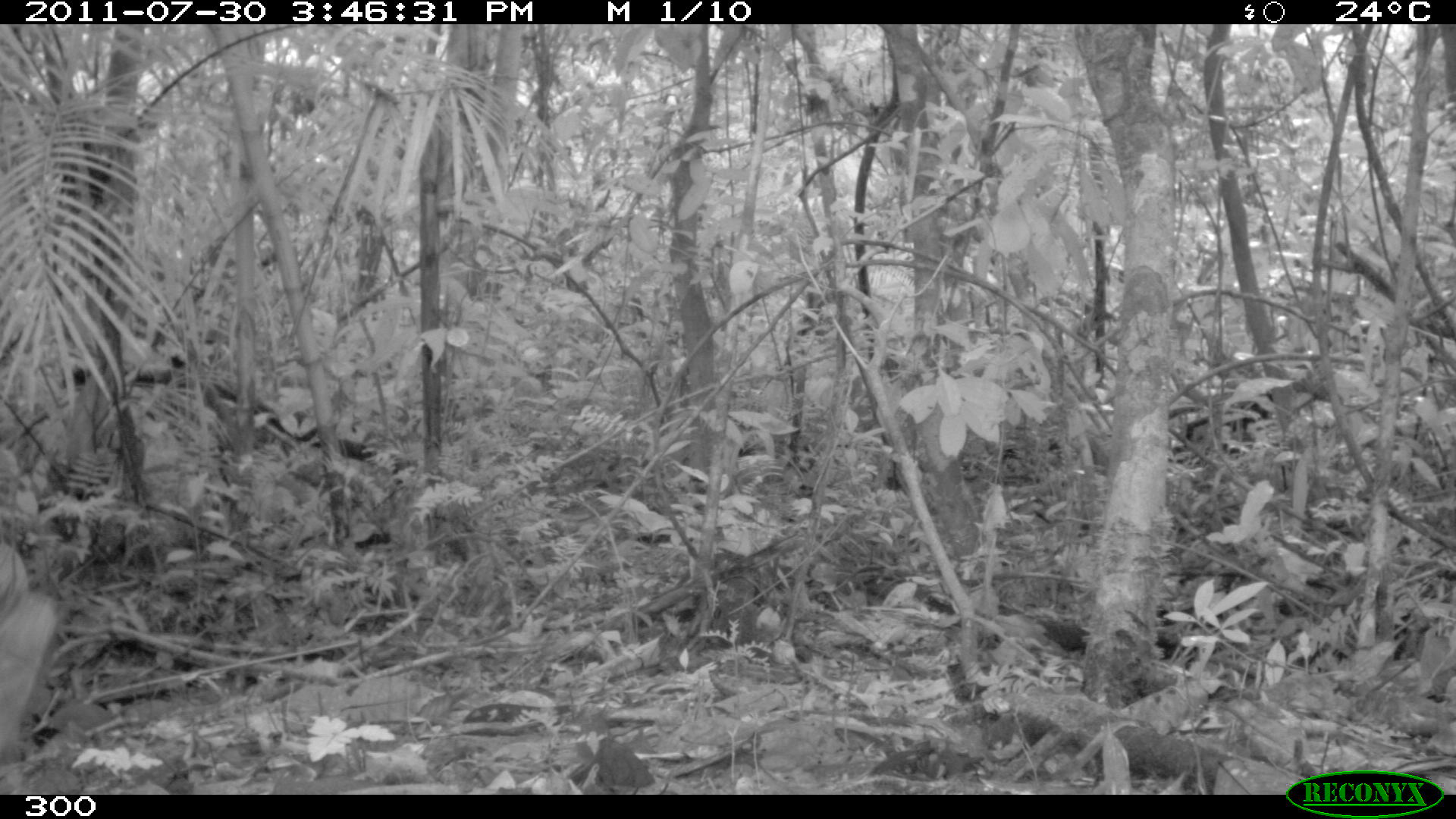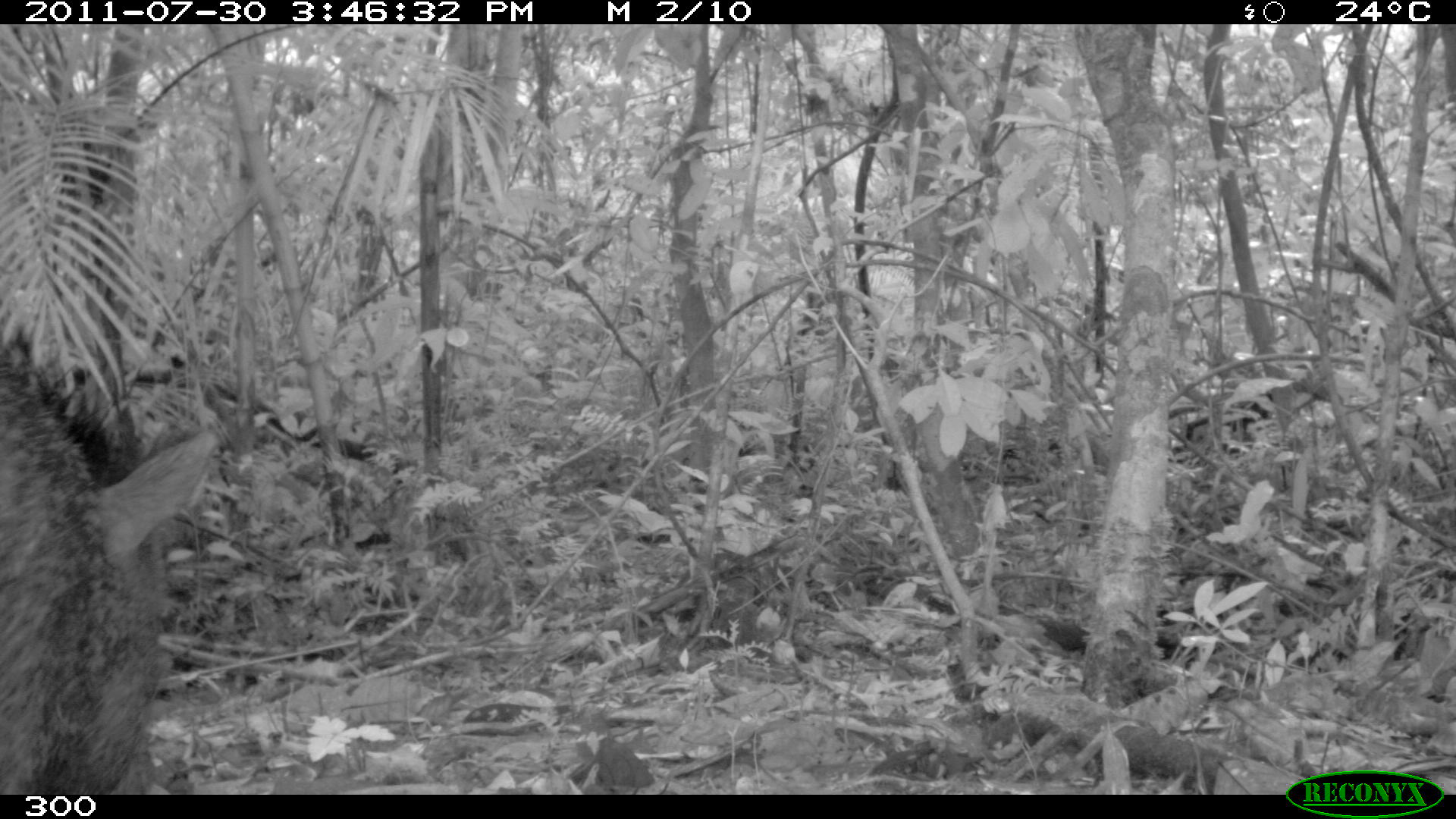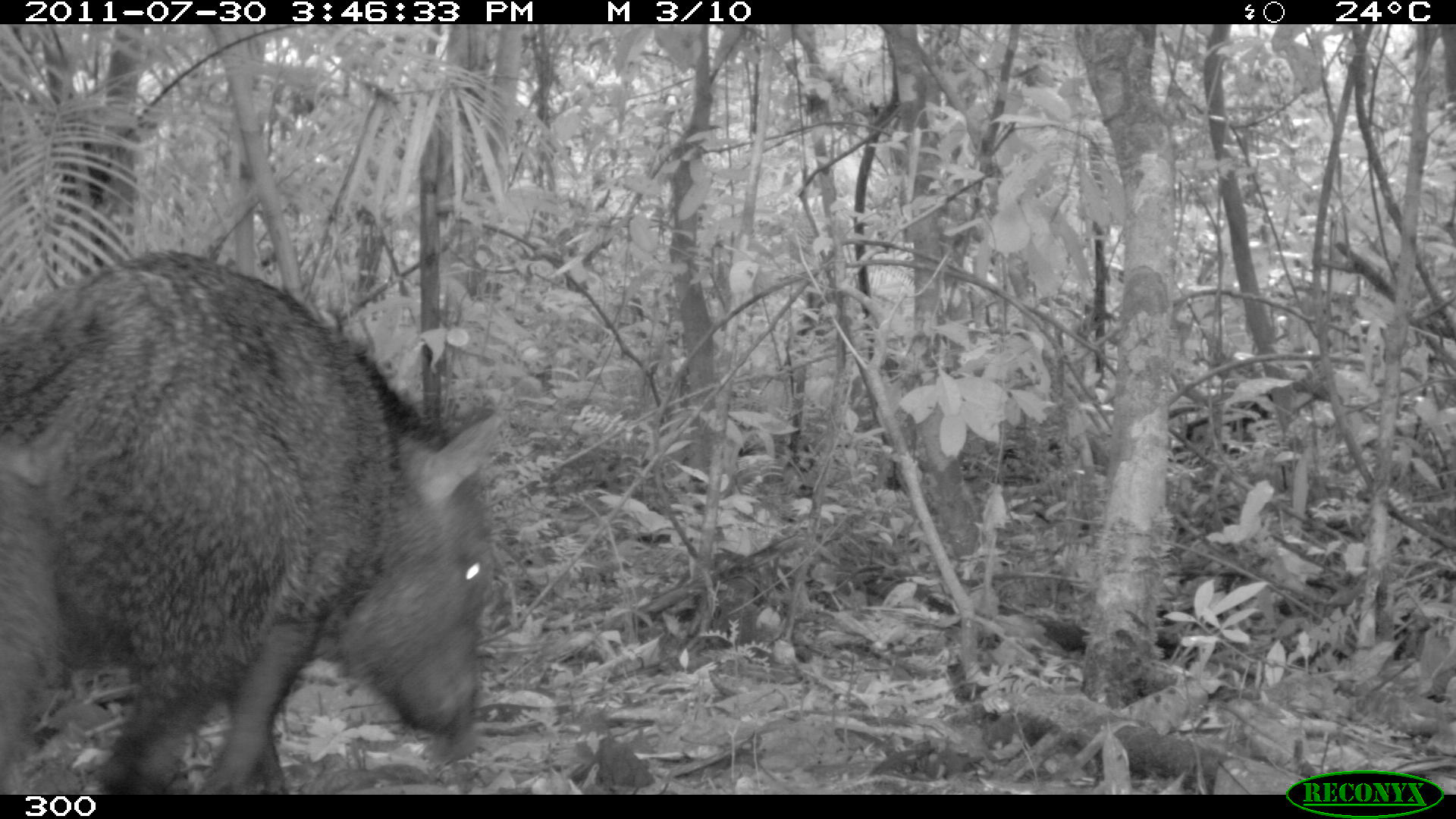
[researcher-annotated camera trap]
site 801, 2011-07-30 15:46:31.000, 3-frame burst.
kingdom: Animalia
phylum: Chordata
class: Mammalia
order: Artiodactyla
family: Tayassuidae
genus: Pecari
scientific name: Pecari tajacu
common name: collared peccary